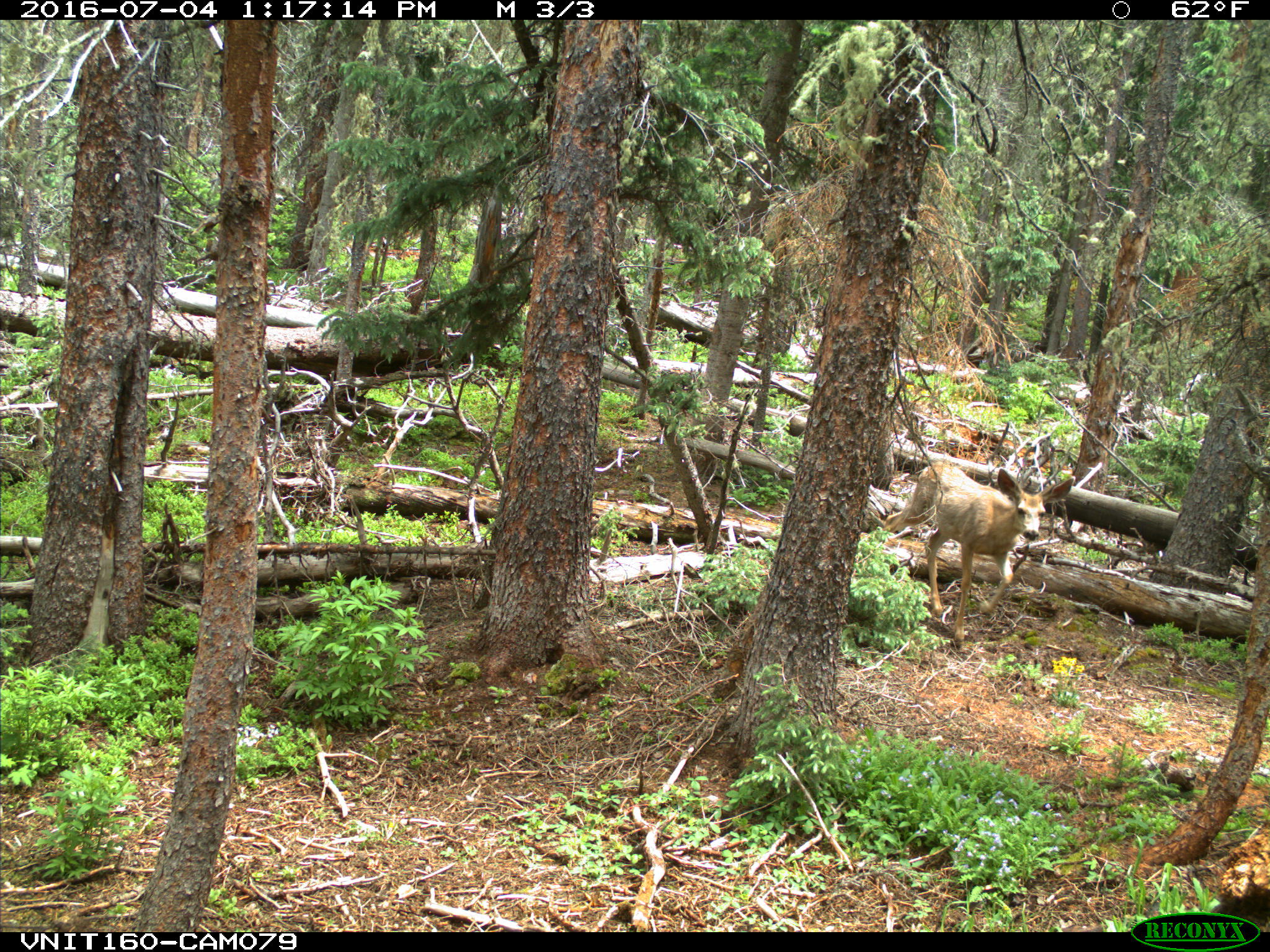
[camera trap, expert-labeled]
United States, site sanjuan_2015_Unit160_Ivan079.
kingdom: Animalia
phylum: Chordata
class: Mammalia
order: Artiodactyla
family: Cervidae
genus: Odocoileus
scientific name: Odocoileus hemionus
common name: mule deer